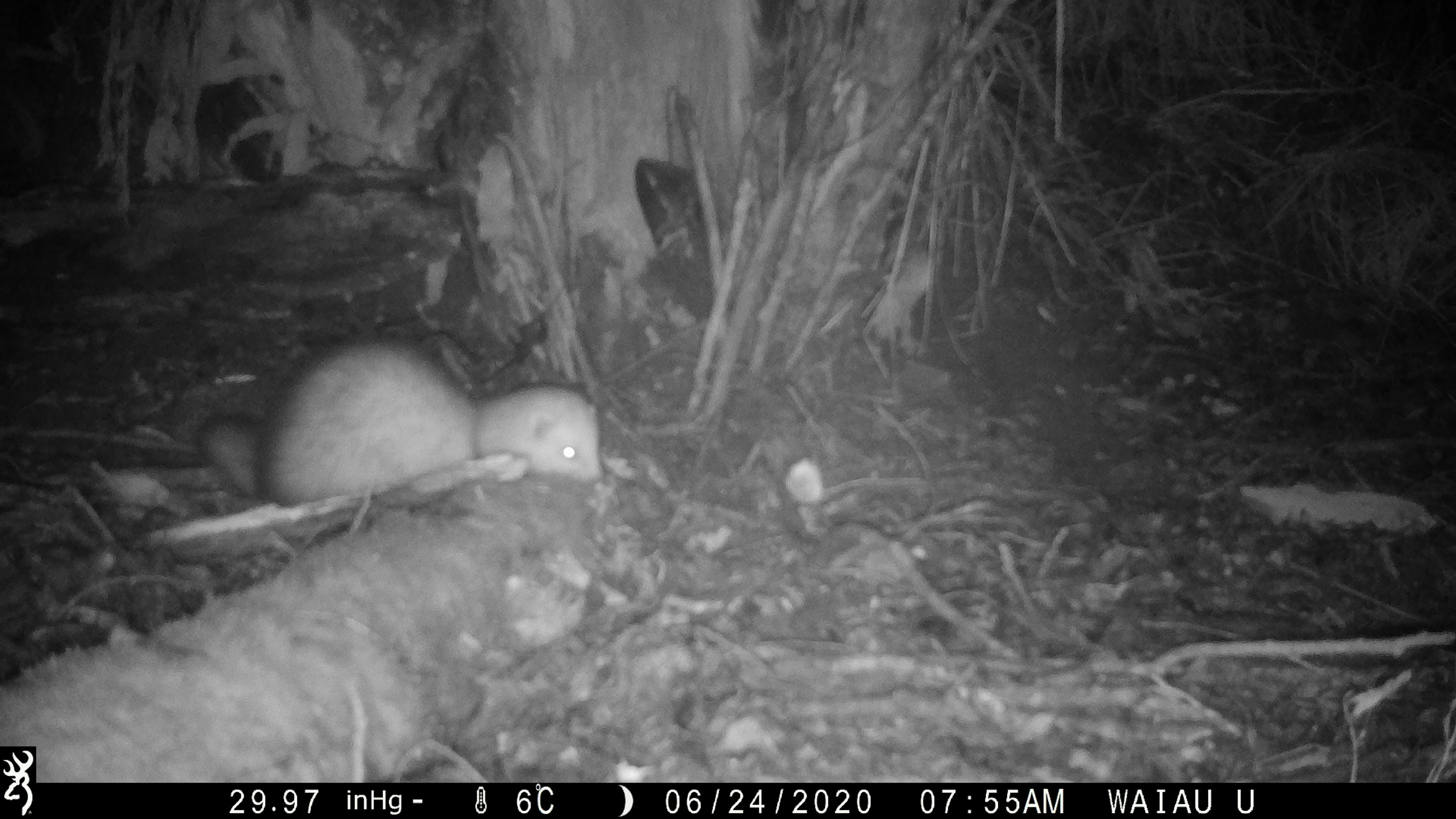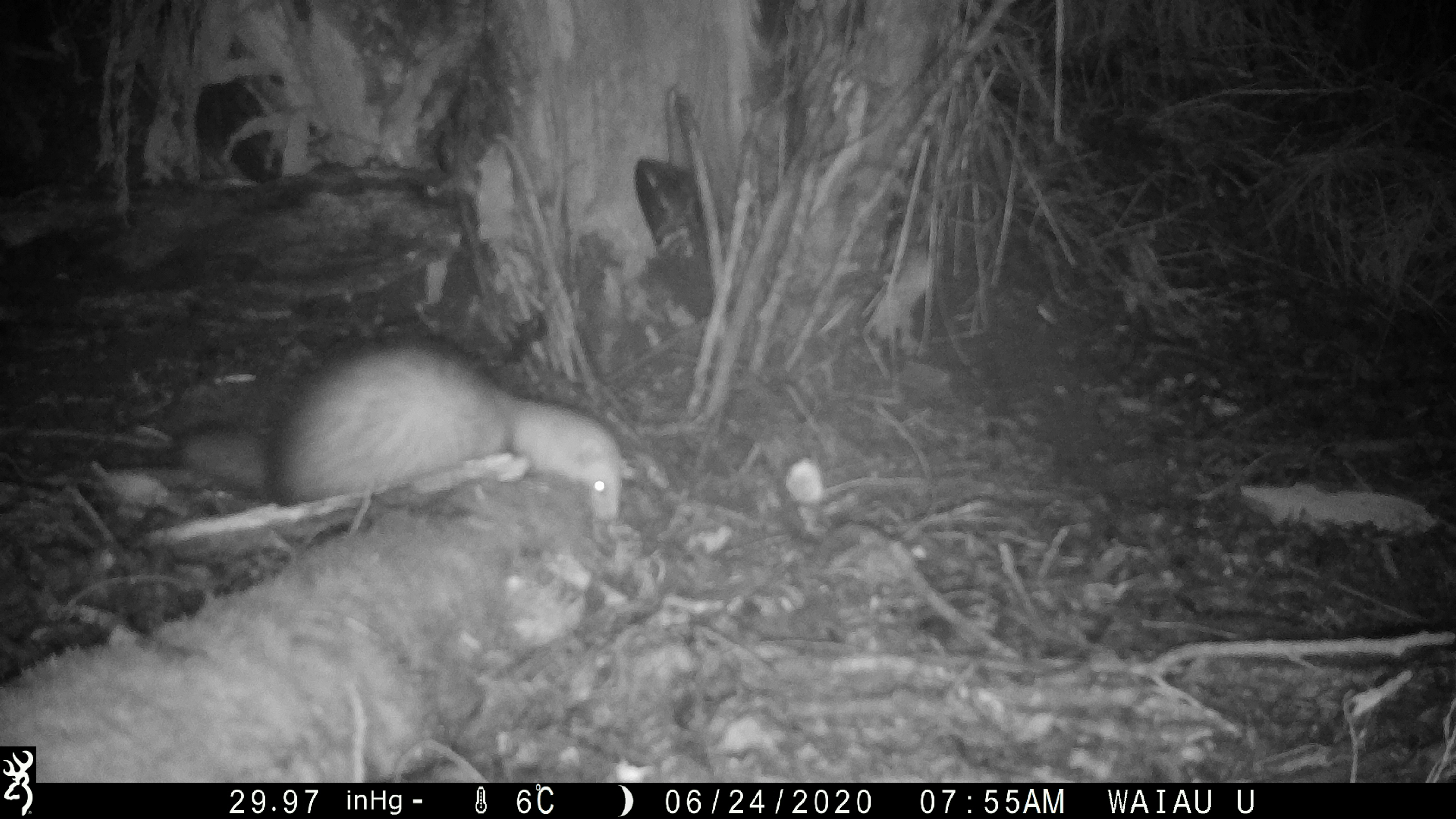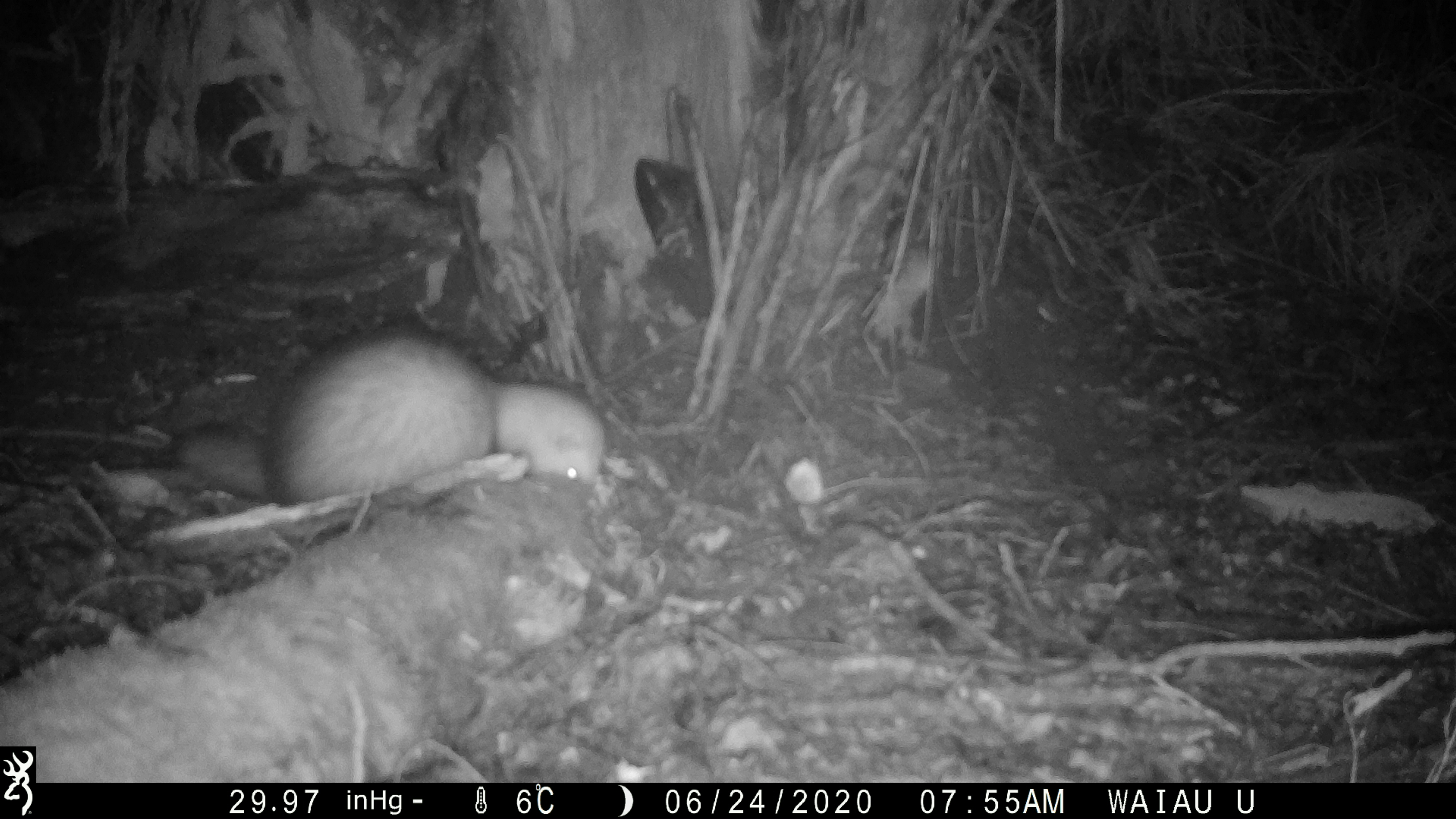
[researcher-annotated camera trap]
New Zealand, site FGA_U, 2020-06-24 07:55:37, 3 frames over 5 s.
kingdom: Animalia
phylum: Chordata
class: Mammalia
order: Carnivora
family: Mustelidae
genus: Mustela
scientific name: Mustela furo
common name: ferret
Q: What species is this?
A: Ferret (Mustela furo).